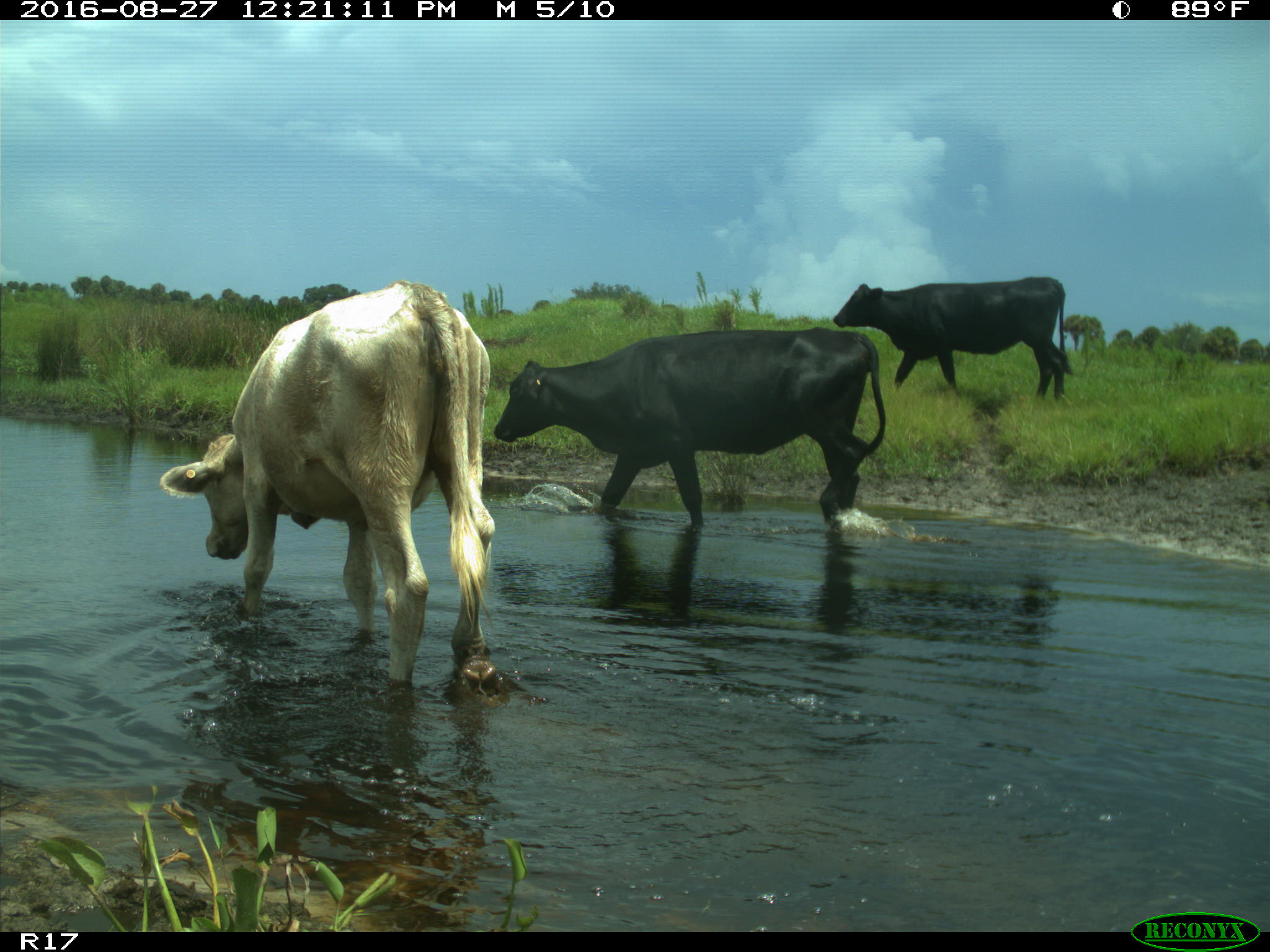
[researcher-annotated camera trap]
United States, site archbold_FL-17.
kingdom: Animalia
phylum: Chordata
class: Mammalia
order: Artiodactyla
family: Bovidae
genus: Bos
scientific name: Bos taurus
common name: domestic cow